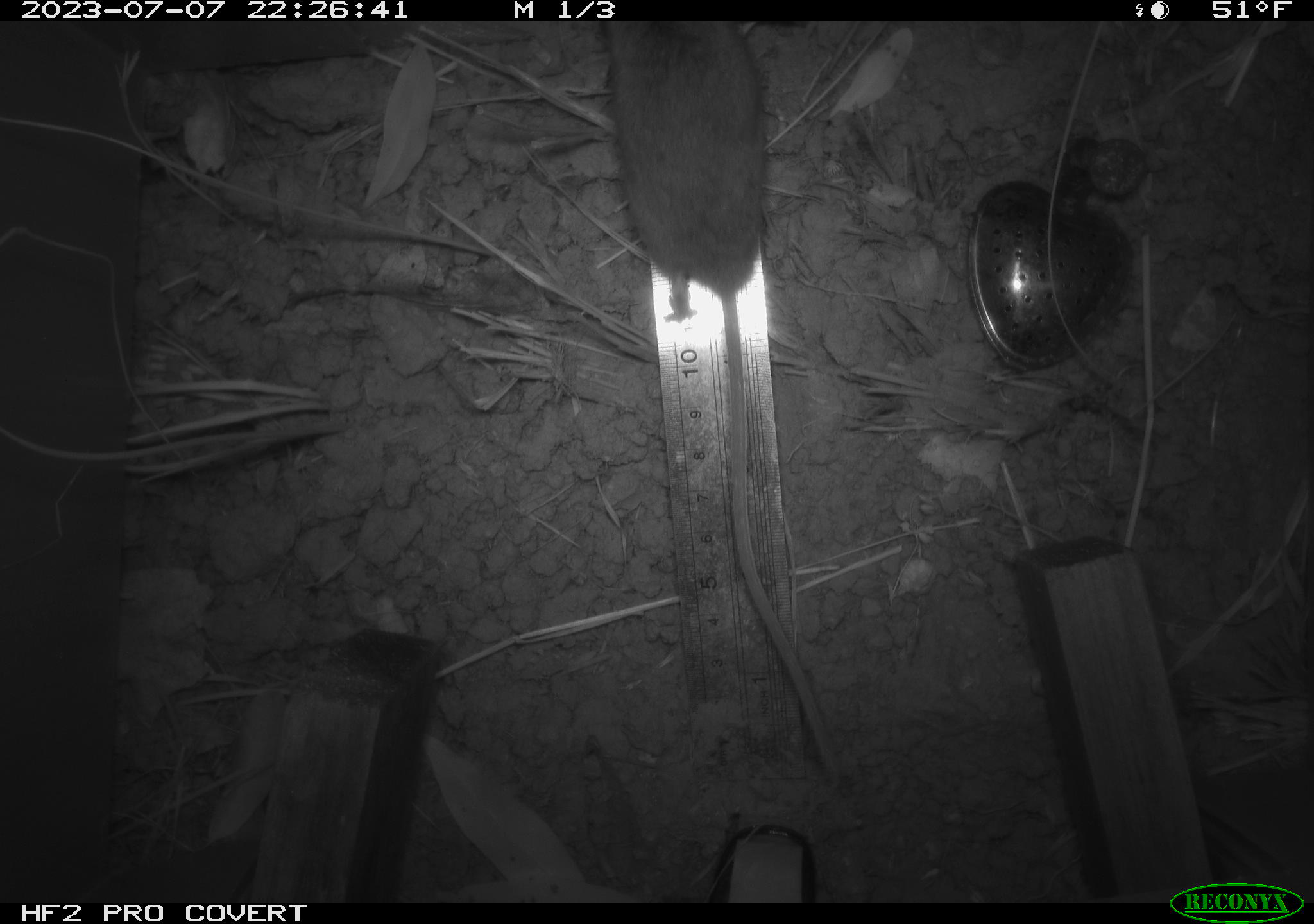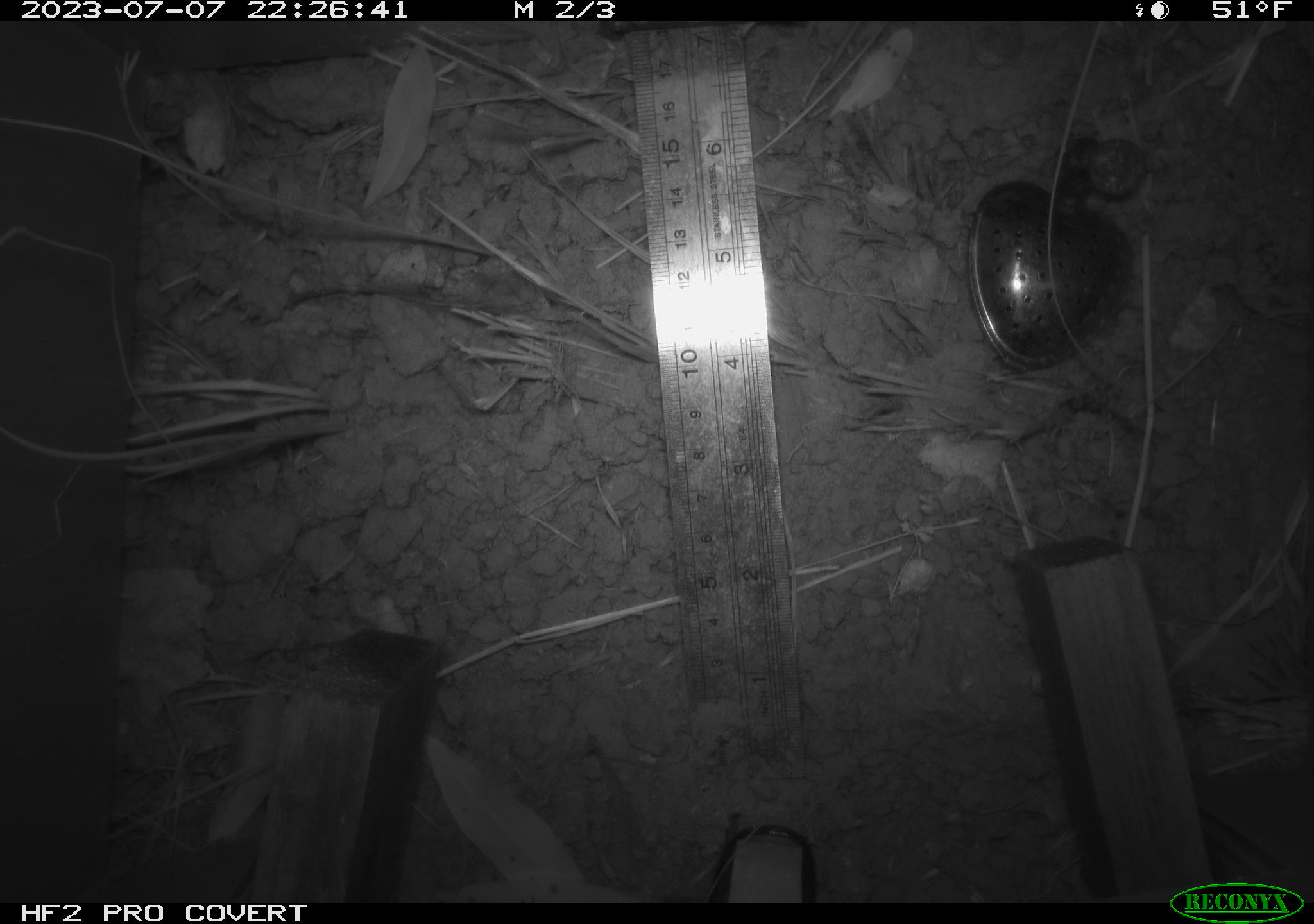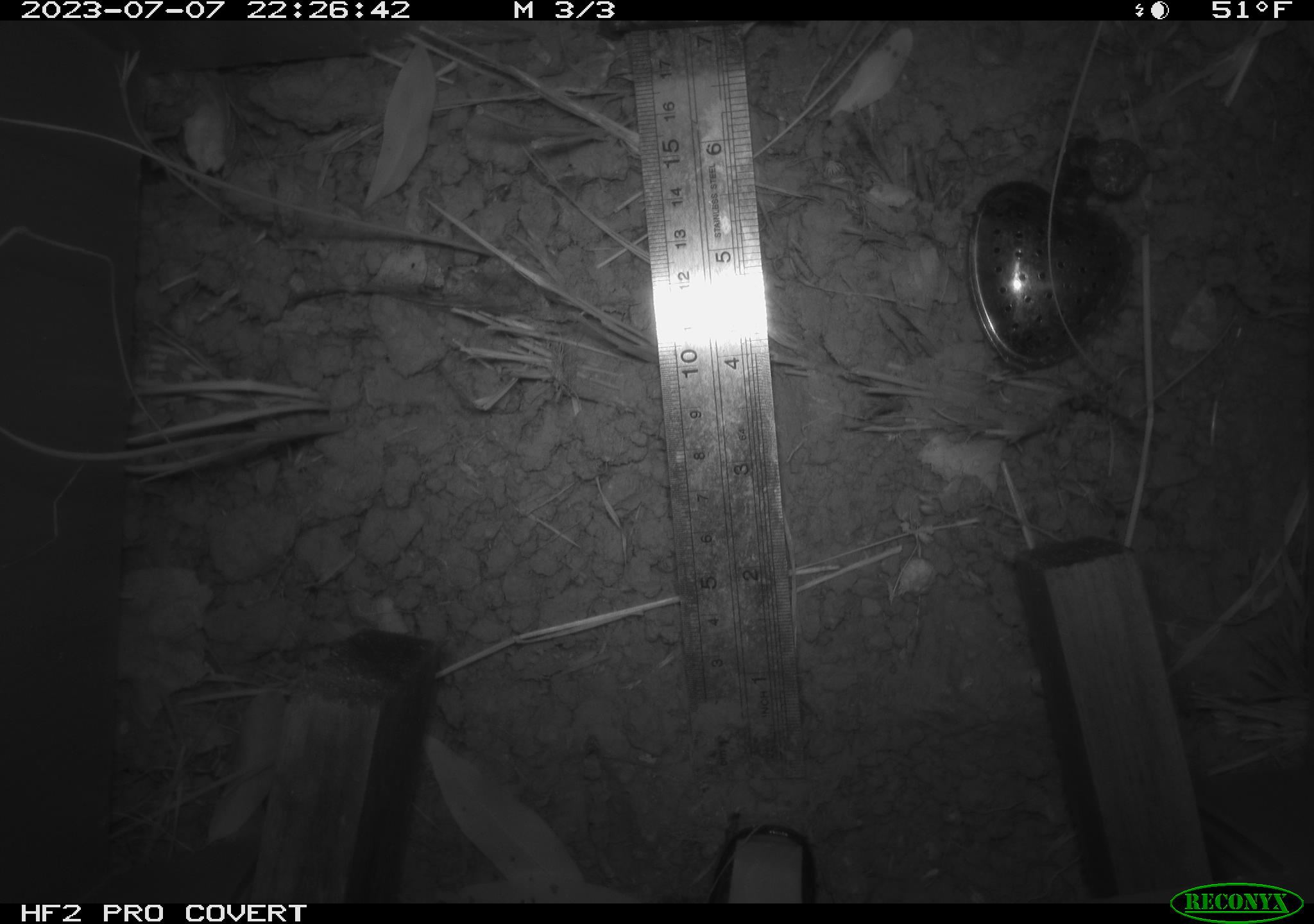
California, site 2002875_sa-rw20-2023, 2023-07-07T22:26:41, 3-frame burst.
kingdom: Animalia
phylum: Chordata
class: Mammalia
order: Rodentia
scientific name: Rodentia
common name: rodent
Rodent (Rodentia).